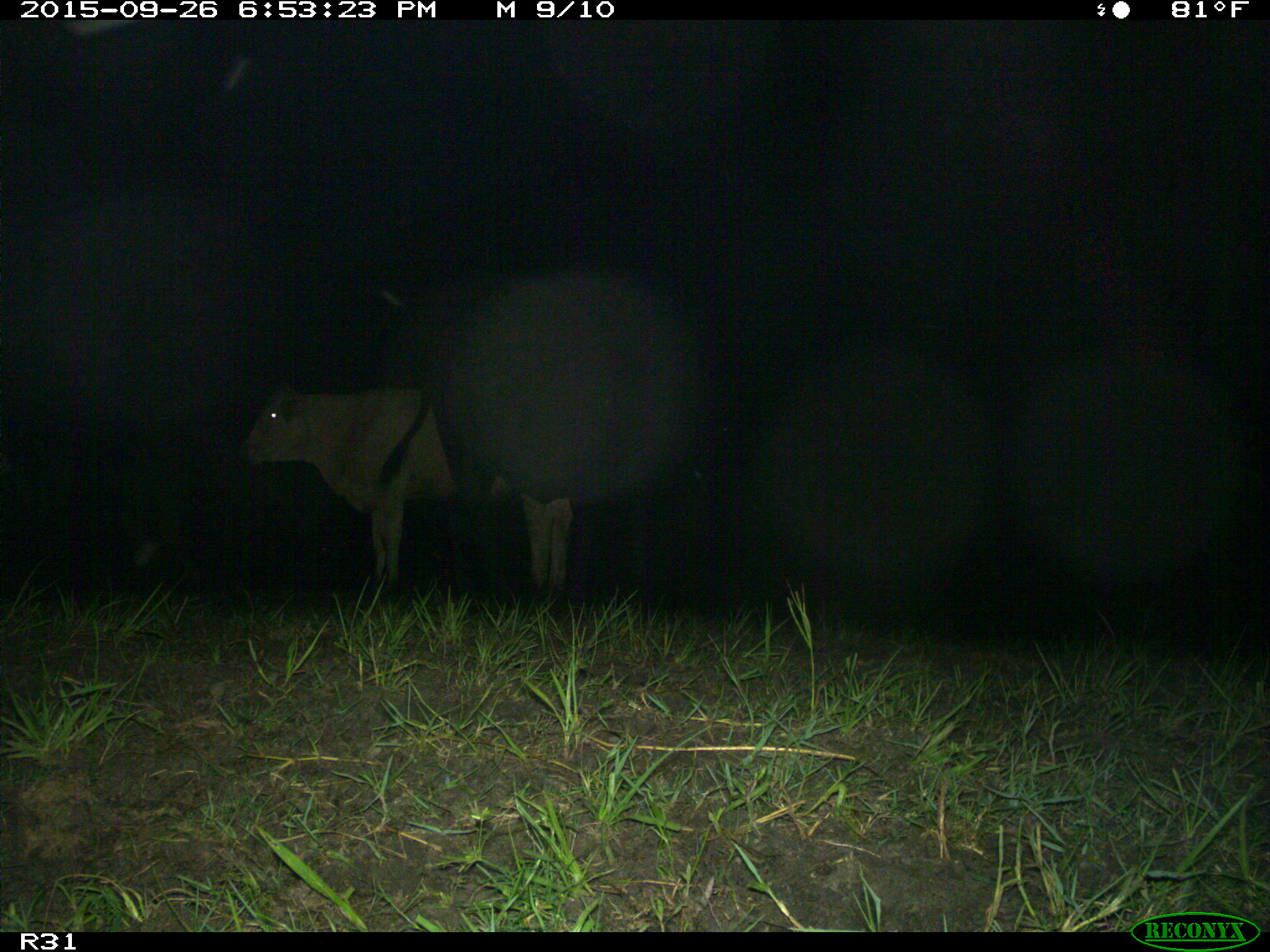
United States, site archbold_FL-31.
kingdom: Animalia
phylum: Chordata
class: Mammalia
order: Artiodactyla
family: Bovidae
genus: Bos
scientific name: Bos taurus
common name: domestic cow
Bos taurus (domestic cow).